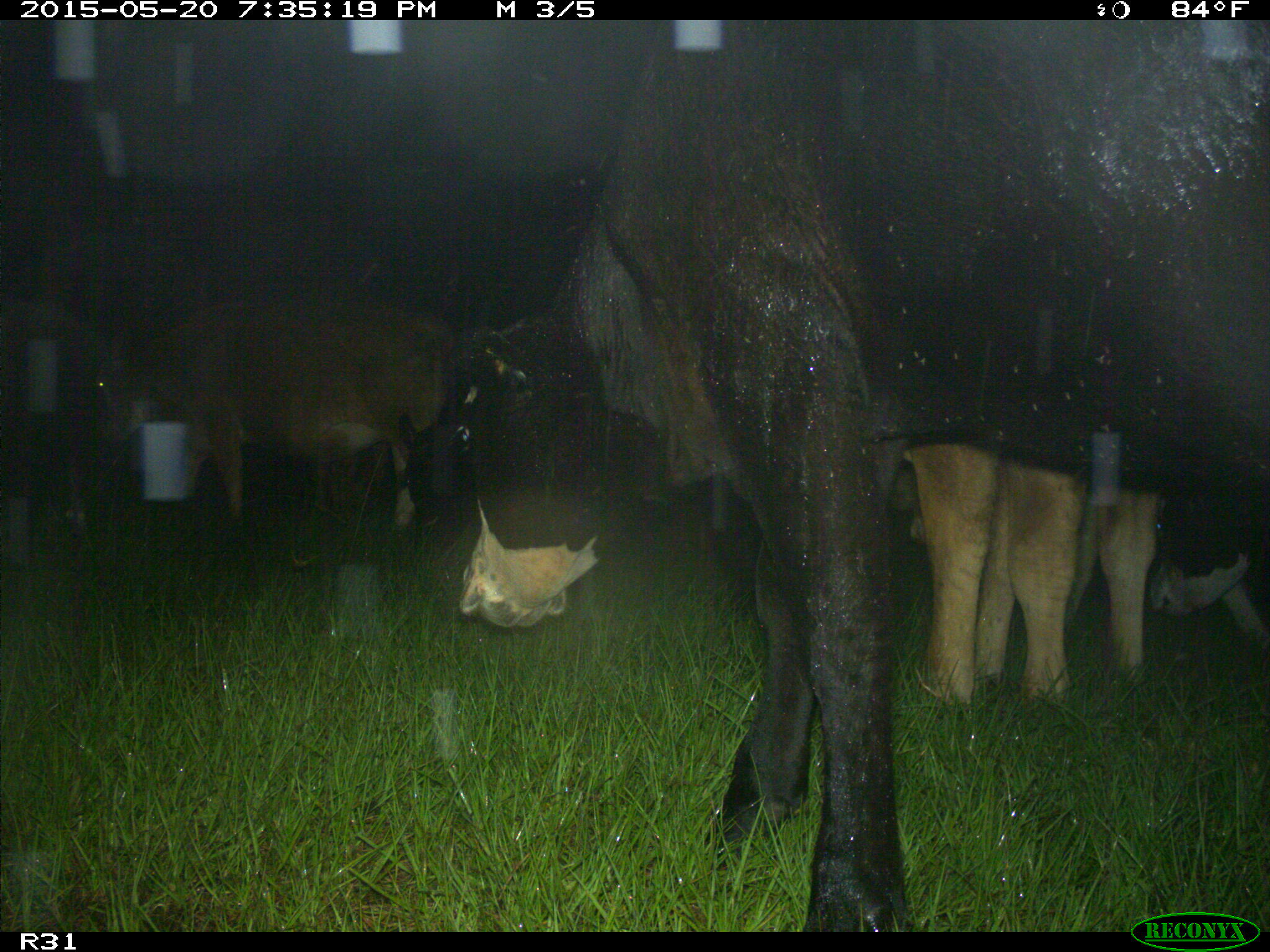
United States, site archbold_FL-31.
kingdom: Animalia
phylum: Chordata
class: Mammalia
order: Artiodactyla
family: Bovidae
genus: Bos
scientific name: Bos taurus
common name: domestic cow